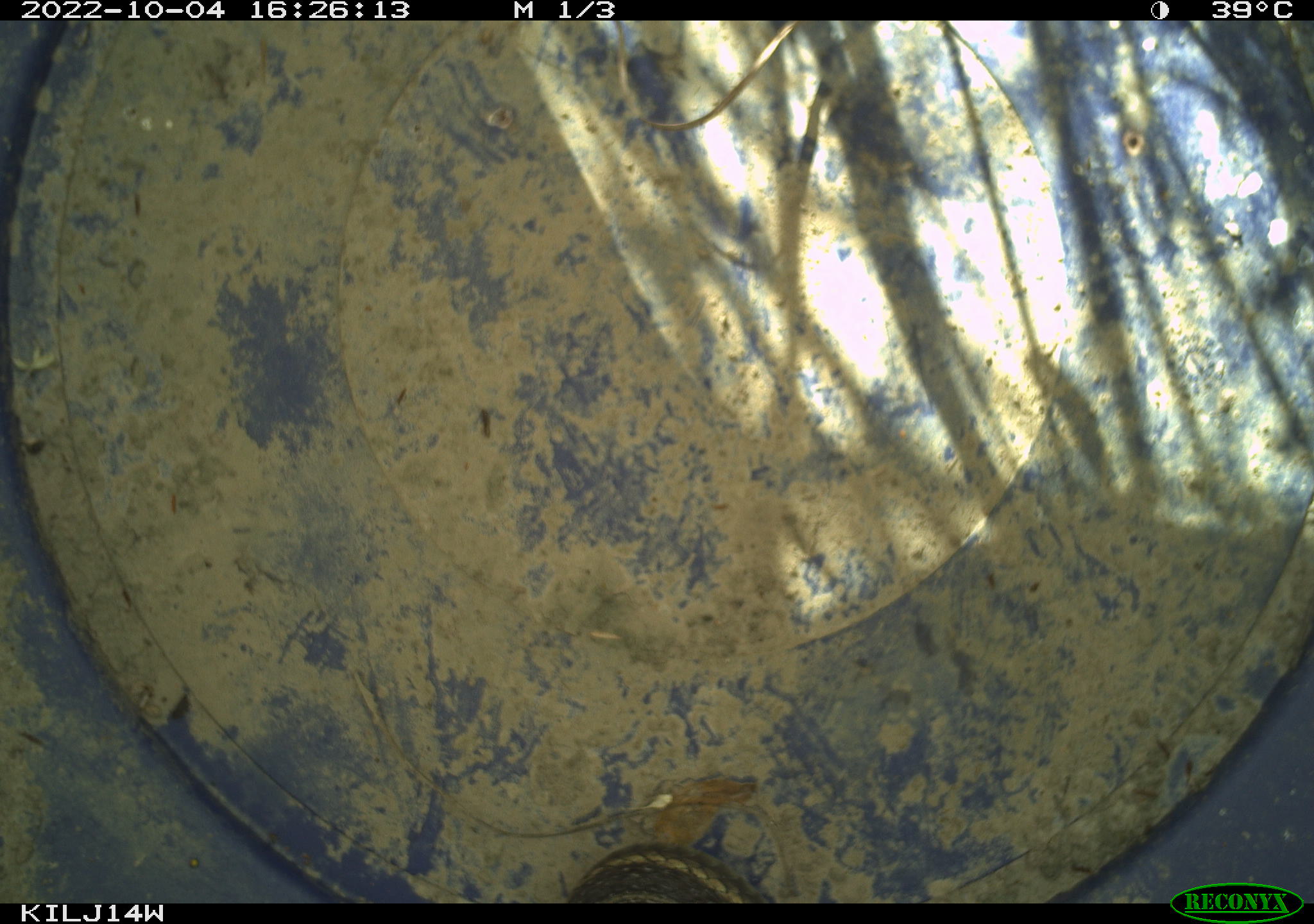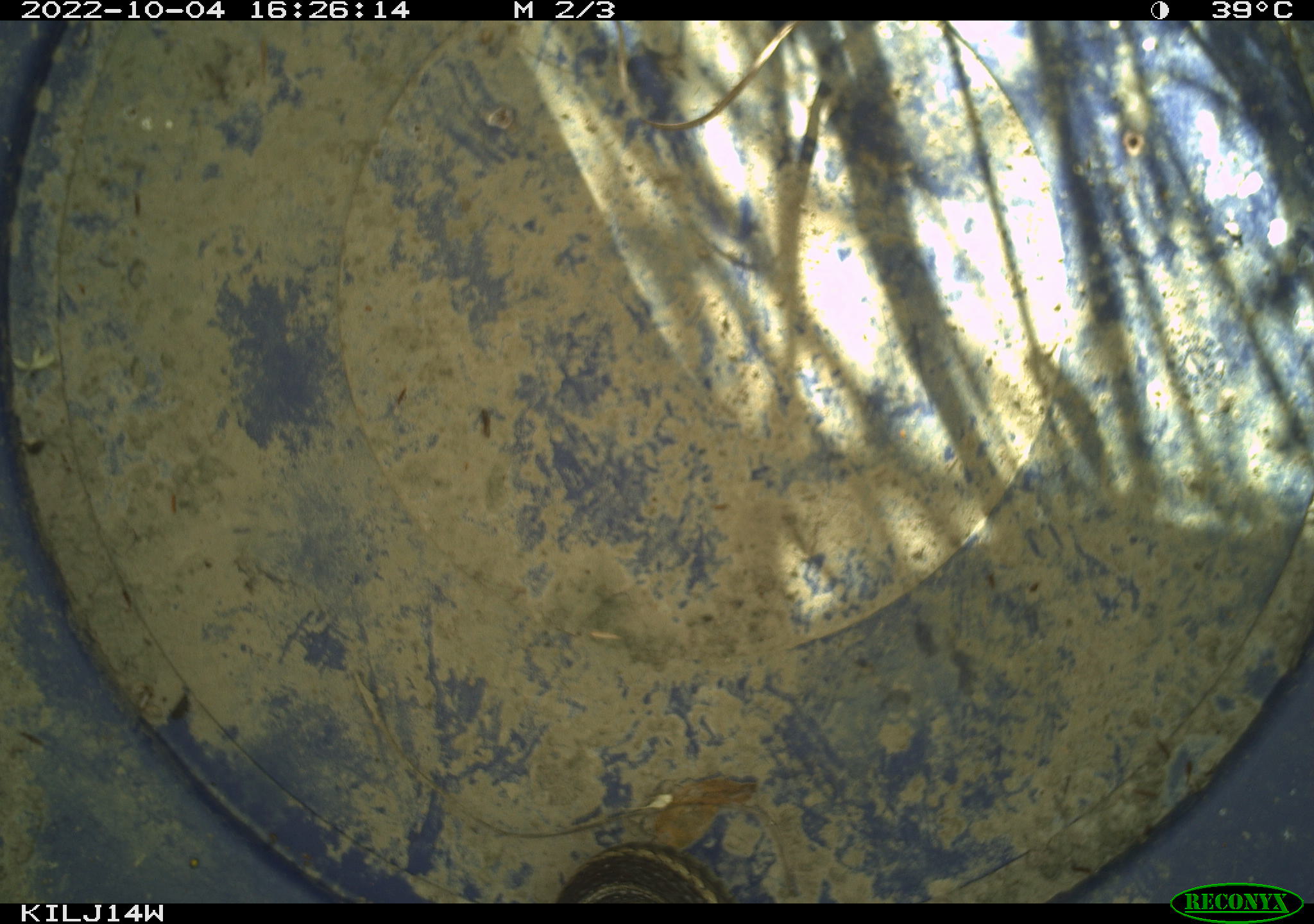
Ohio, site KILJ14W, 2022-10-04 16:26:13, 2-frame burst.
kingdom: Animalia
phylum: Chordata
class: Reptilia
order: Squamata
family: Colubridae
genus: Thamnophis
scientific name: Thamnophis sirtalis sirtalis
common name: eastern gartersnake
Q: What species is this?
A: Eastern gartersnake (Thamnophis sirtalis sirtalis).